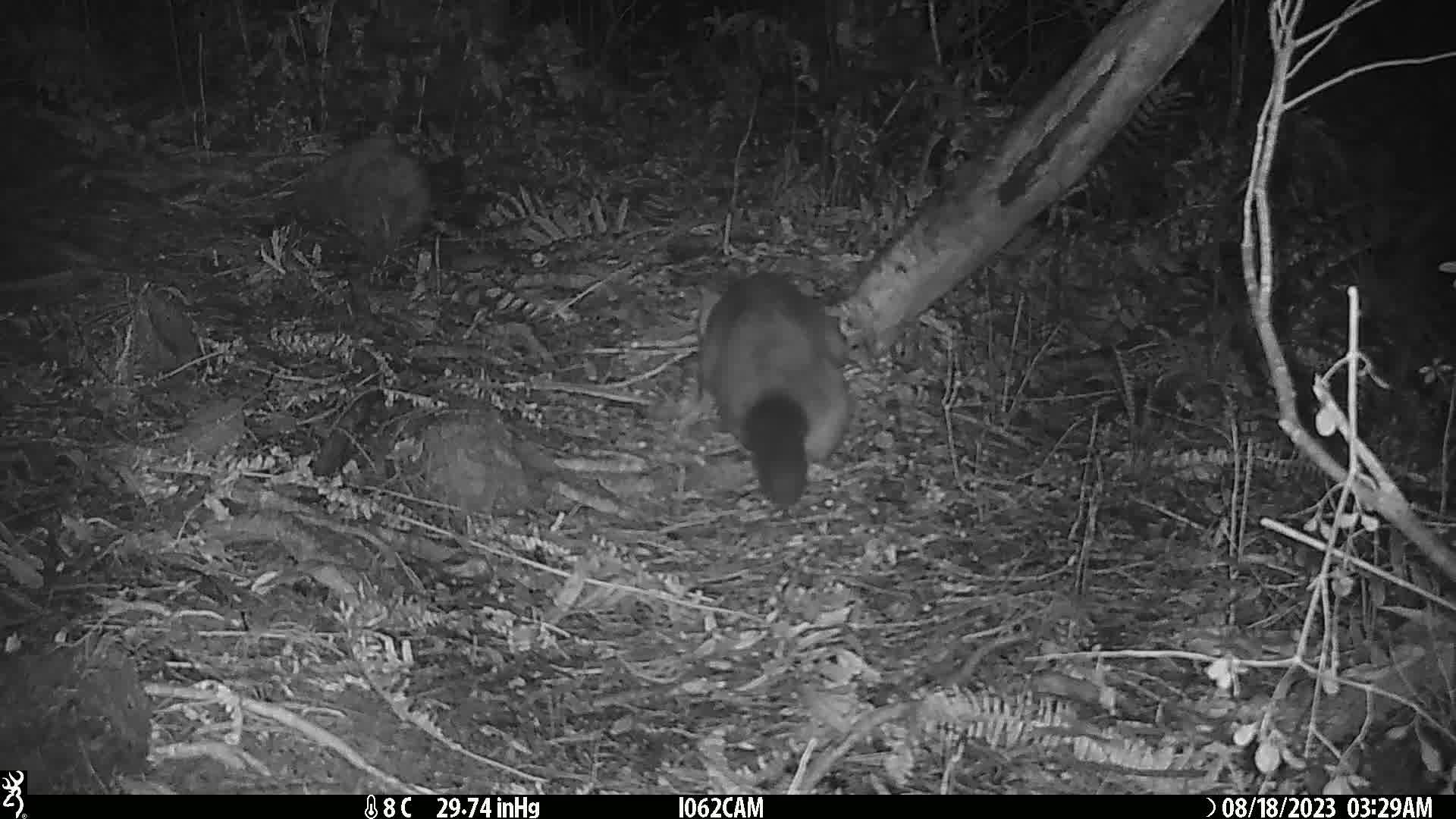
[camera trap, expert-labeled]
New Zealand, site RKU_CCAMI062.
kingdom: Animalia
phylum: Chordata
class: Mammalia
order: Diprotodontia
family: Phalangeridae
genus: Trichosurus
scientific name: Trichosurus vulpecula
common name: common brushtail possum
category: possum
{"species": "possum (common brushtail possum) (Trichosurus vulpecula)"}